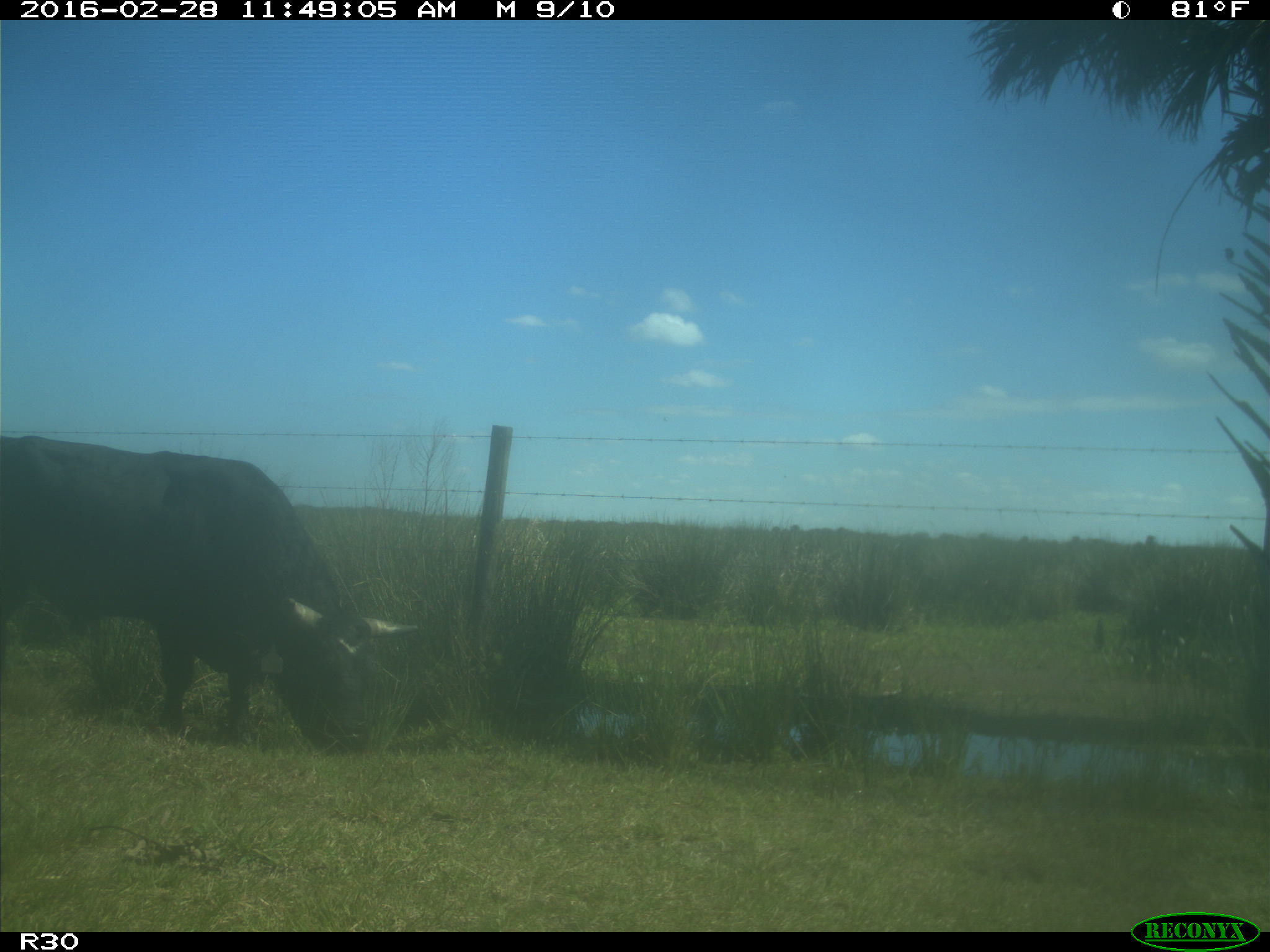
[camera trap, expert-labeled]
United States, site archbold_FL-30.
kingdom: Animalia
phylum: Chordata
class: Mammalia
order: Artiodactyla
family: Bovidae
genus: Bos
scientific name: Bos taurus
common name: domestic cow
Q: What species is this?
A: Bos taurus (domestic cow).